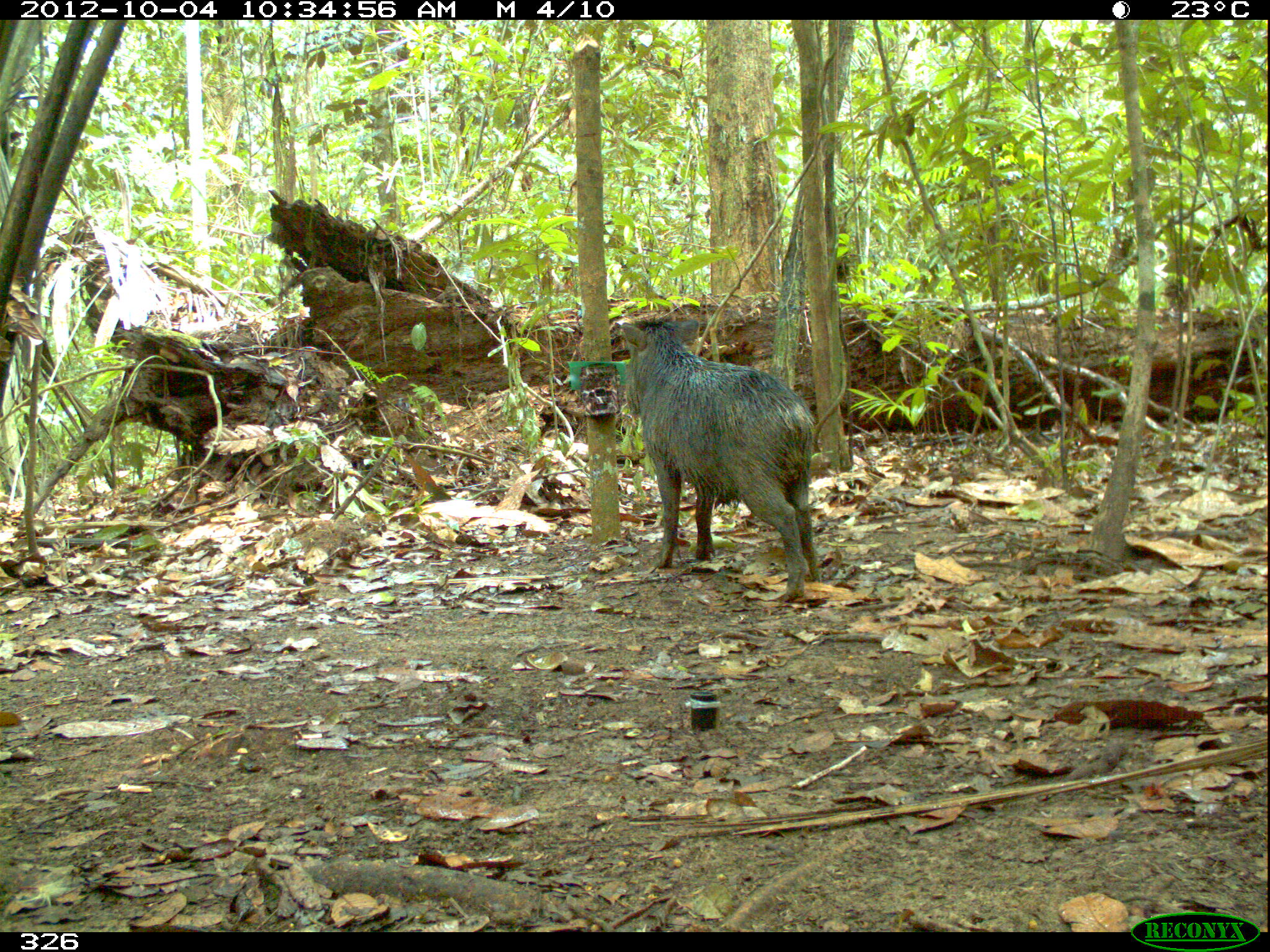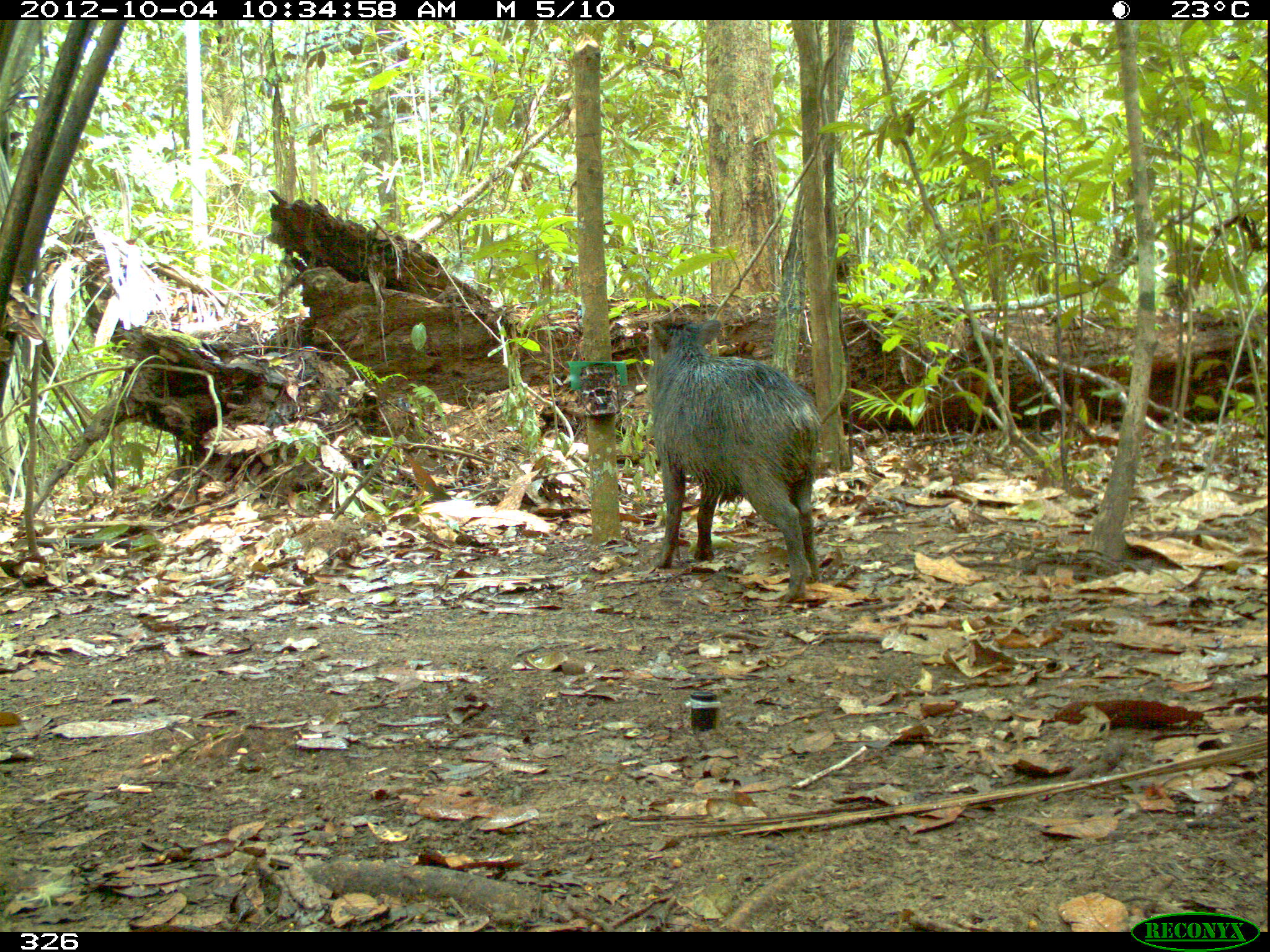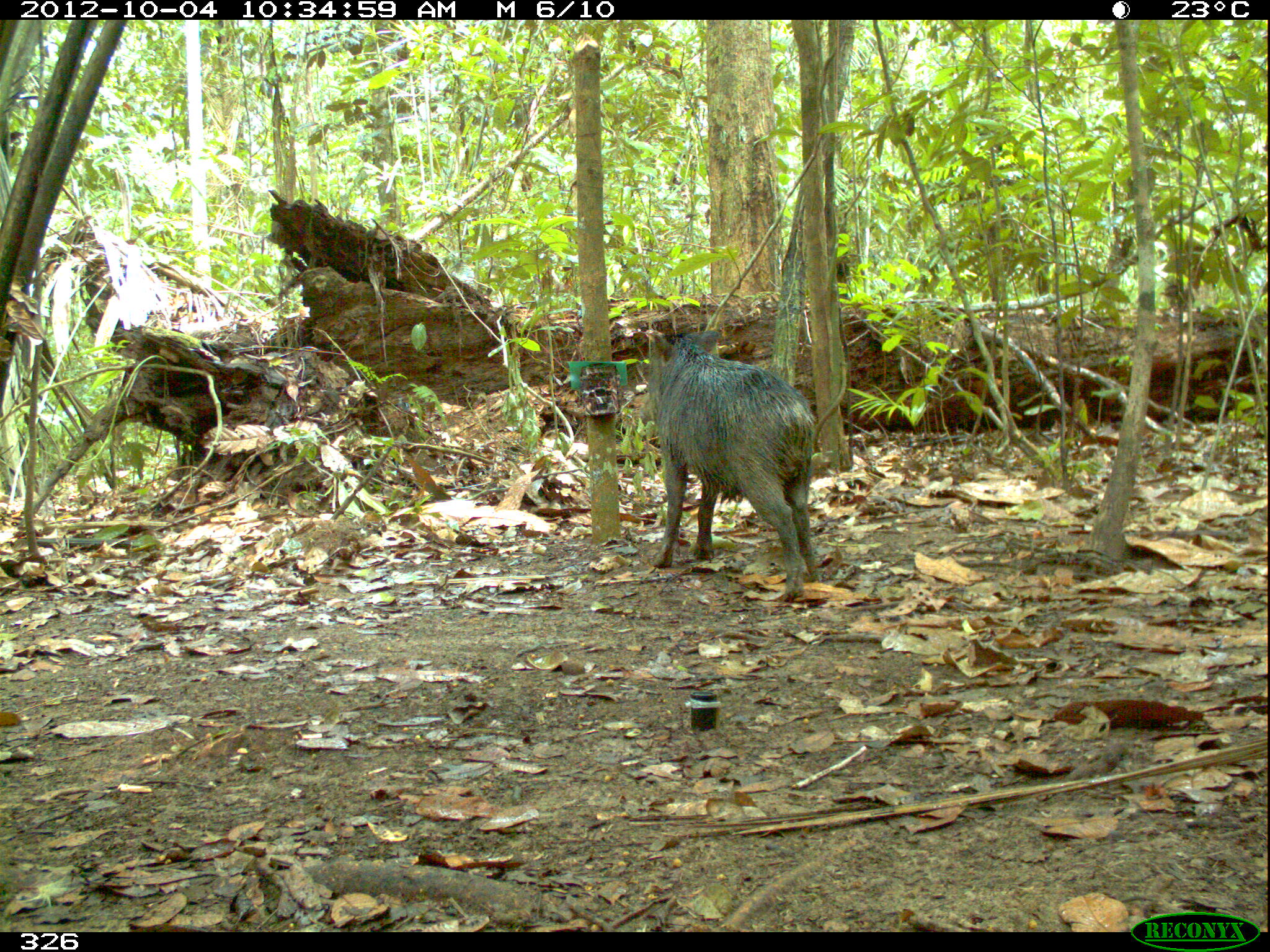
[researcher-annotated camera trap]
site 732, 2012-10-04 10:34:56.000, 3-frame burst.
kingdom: Animalia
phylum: Chordata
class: Mammalia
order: Artiodactyla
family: Tayassuidae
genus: Tayassu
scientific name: Tayassu pecari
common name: white-lipped peccary